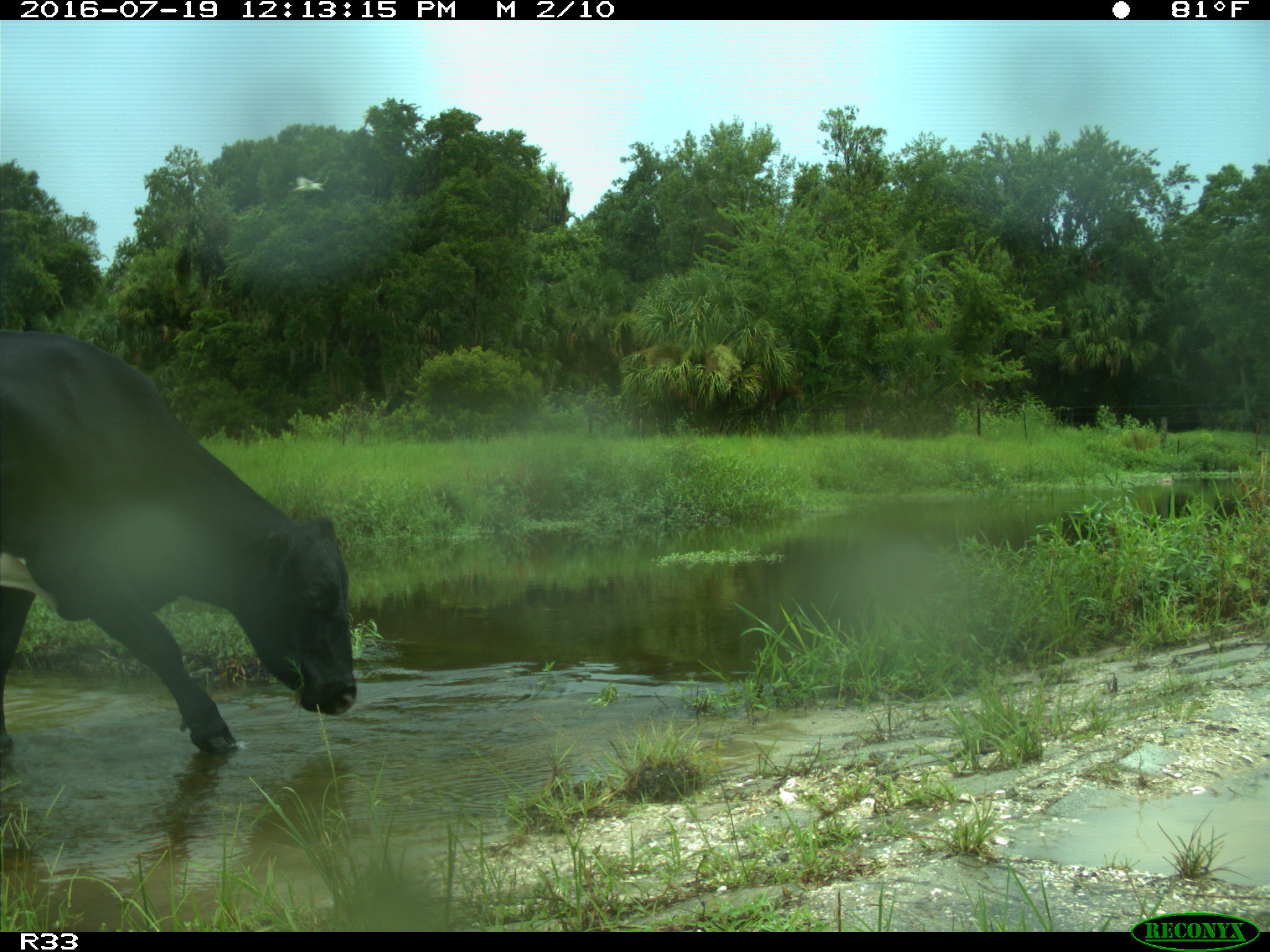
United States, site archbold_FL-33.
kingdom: Animalia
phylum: Chordata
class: Mammalia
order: Artiodactyla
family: Bovidae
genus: Bos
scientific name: Bos taurus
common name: domestic cow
Bos taurus (domestic cow).